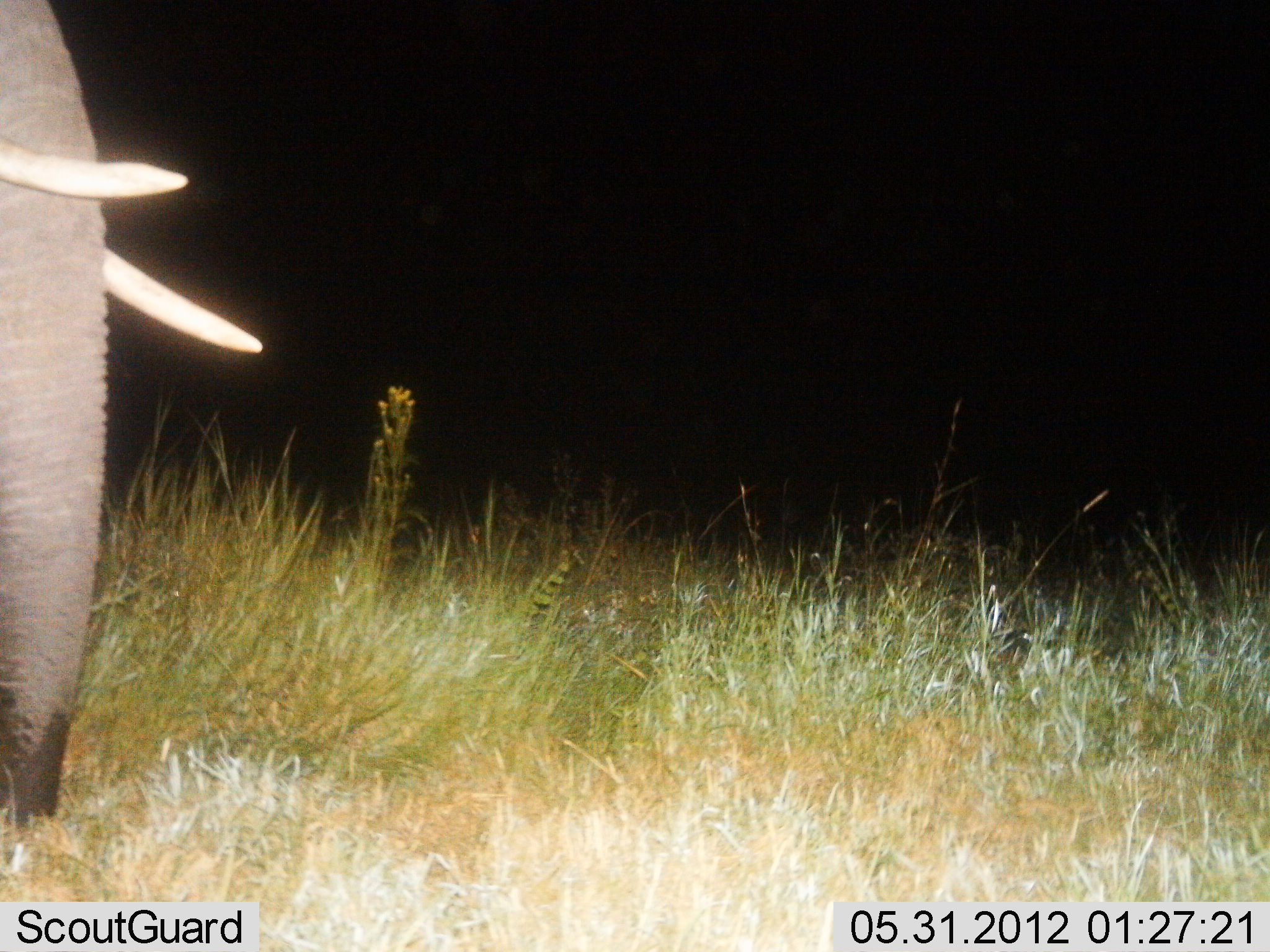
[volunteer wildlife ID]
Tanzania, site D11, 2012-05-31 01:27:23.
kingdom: Animalia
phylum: Chordata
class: Mammalia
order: Proboscidea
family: Elephantidae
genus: Loxodonta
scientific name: Loxodonta africana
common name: african bush elephant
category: elephant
Elephant (african bush elephant) (Loxodonta africana), count 1. Behavior (volunteer vote fractions): standing 90%, resting 0%, moving 10%, interacting 0%. Young present (vote fraction): 0%. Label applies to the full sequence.